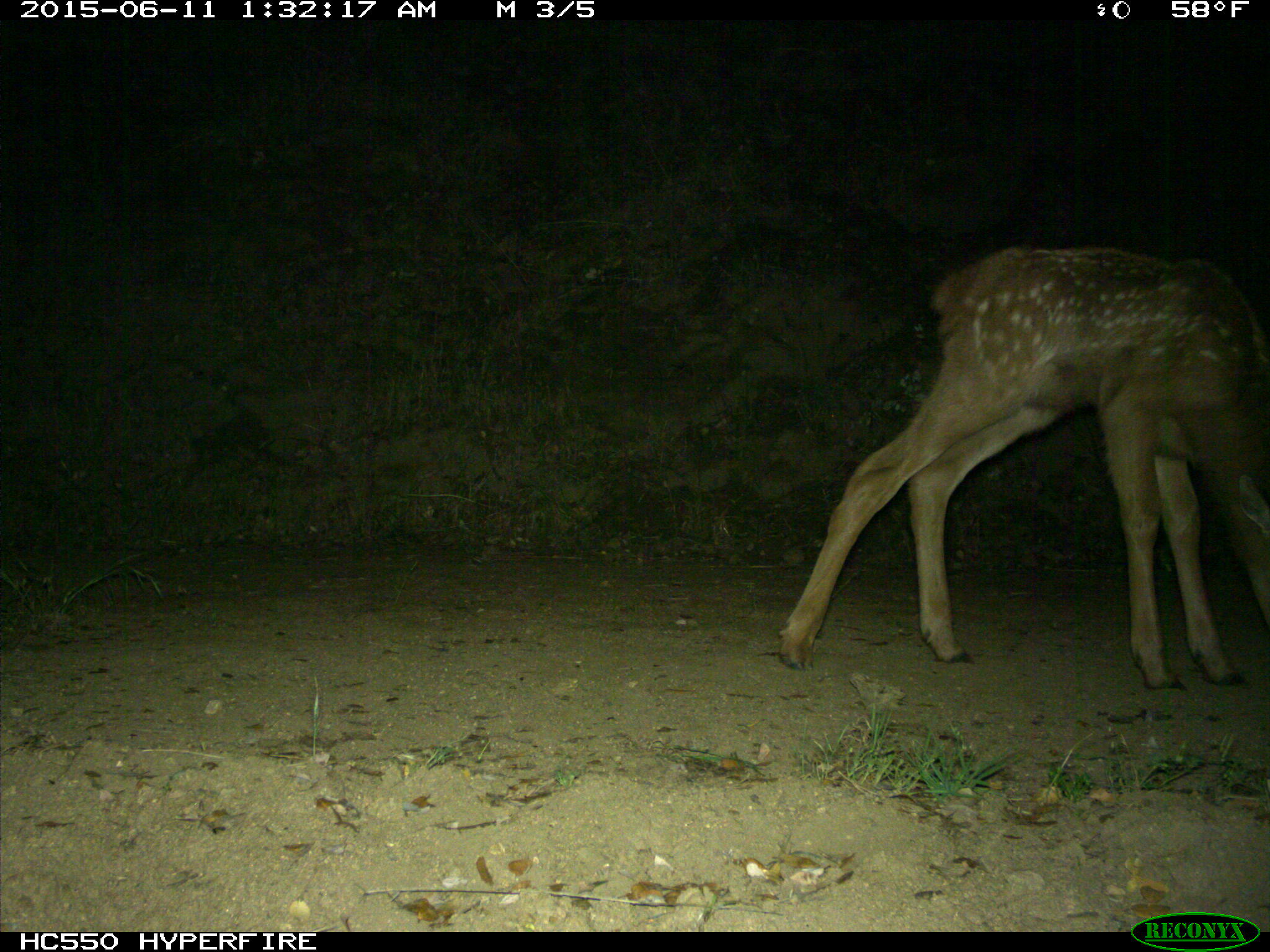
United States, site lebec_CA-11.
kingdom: Animalia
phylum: Chordata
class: Mammalia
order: Artiodactyla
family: Cervidae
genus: Cervus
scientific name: Cervus canadensis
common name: elk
Cervus canadensis (elk).